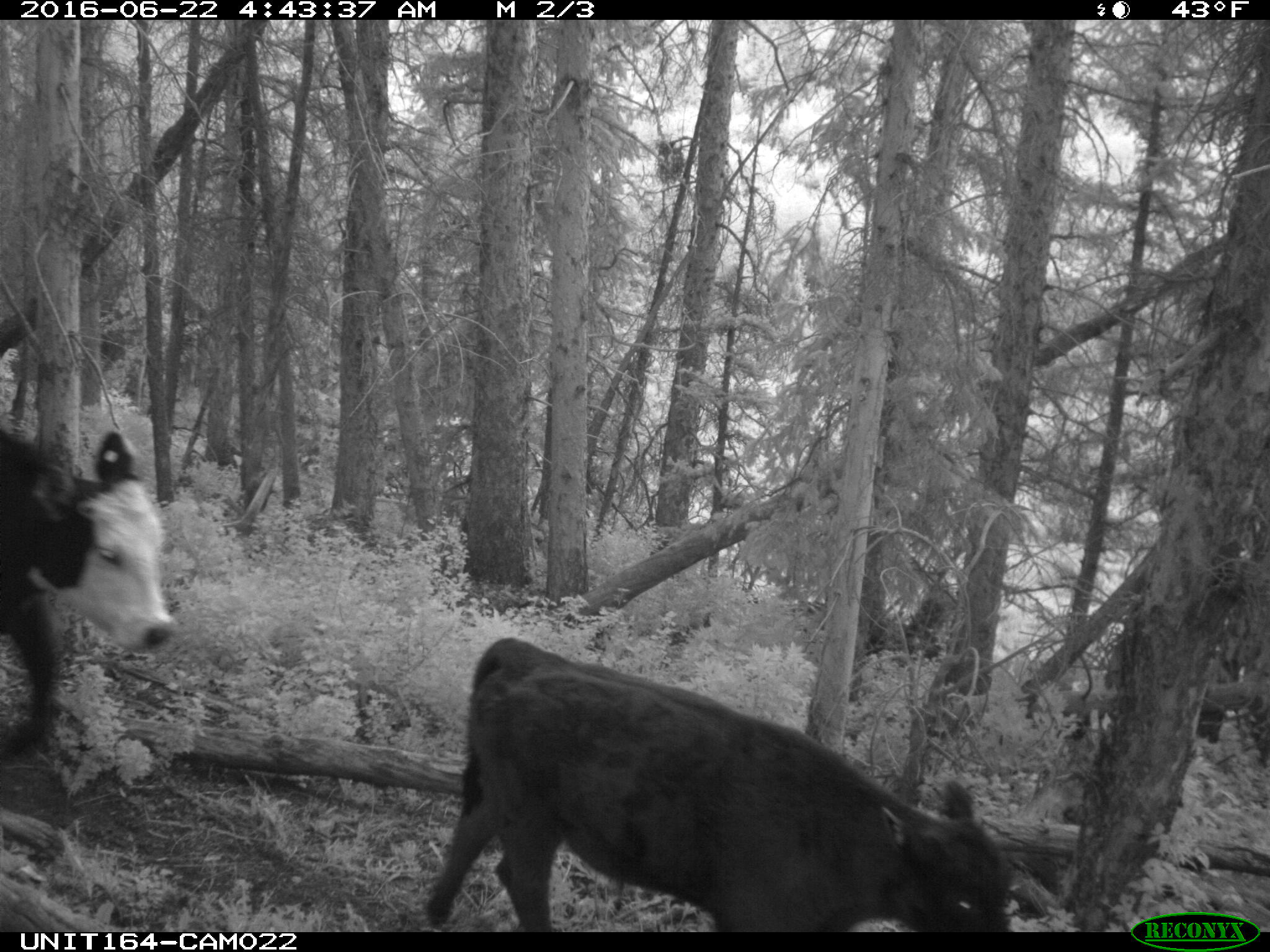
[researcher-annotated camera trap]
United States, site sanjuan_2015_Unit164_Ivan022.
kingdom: Animalia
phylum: Chordata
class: Mammalia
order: Artiodactyla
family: Bovidae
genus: Bos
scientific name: Bos taurus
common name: domestic cow